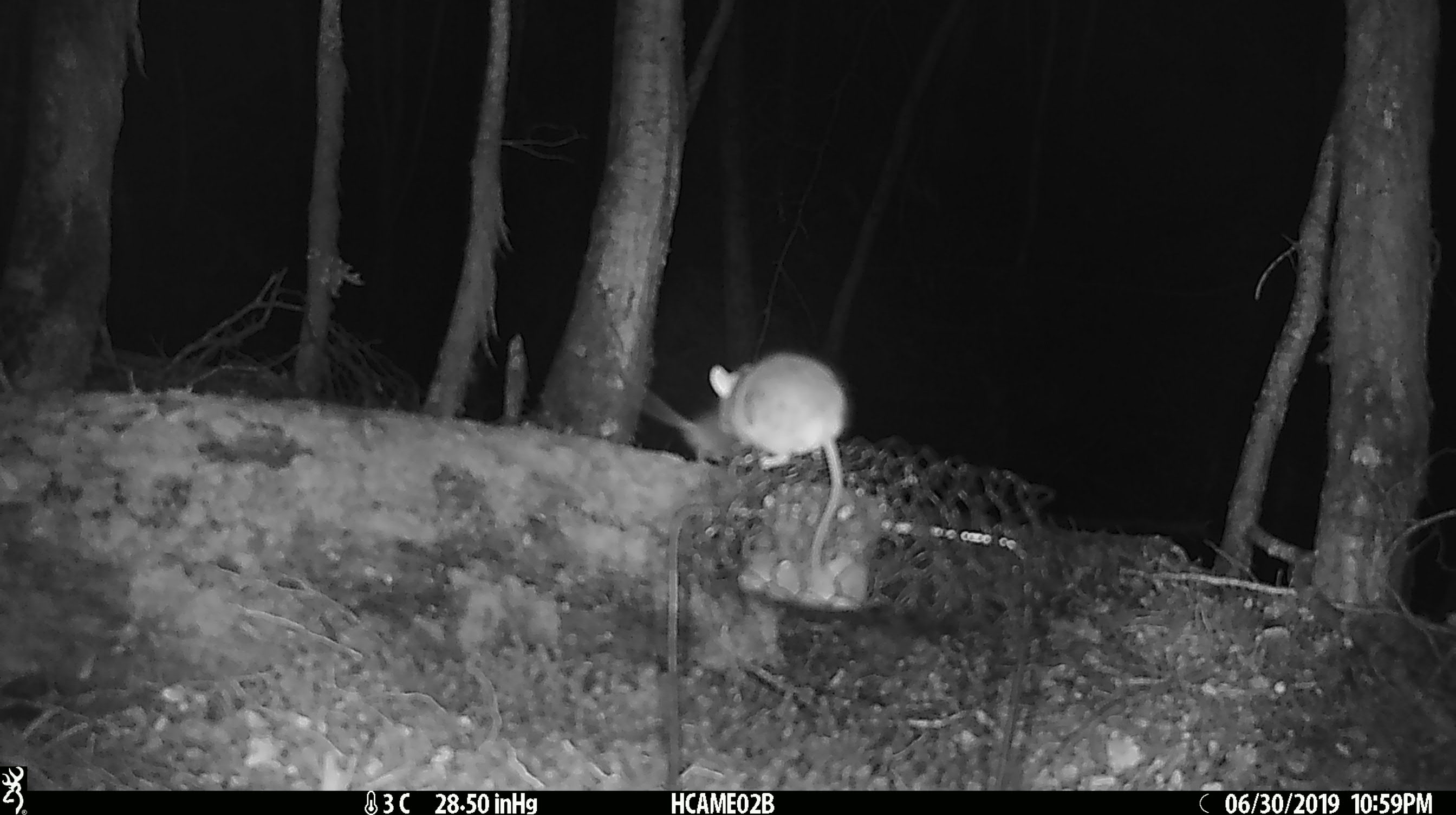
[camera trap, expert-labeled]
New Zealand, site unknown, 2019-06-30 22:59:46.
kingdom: Animalia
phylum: Chordata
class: Mammalia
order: Rodentia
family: Muridae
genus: Mus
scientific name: Mus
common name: mouse